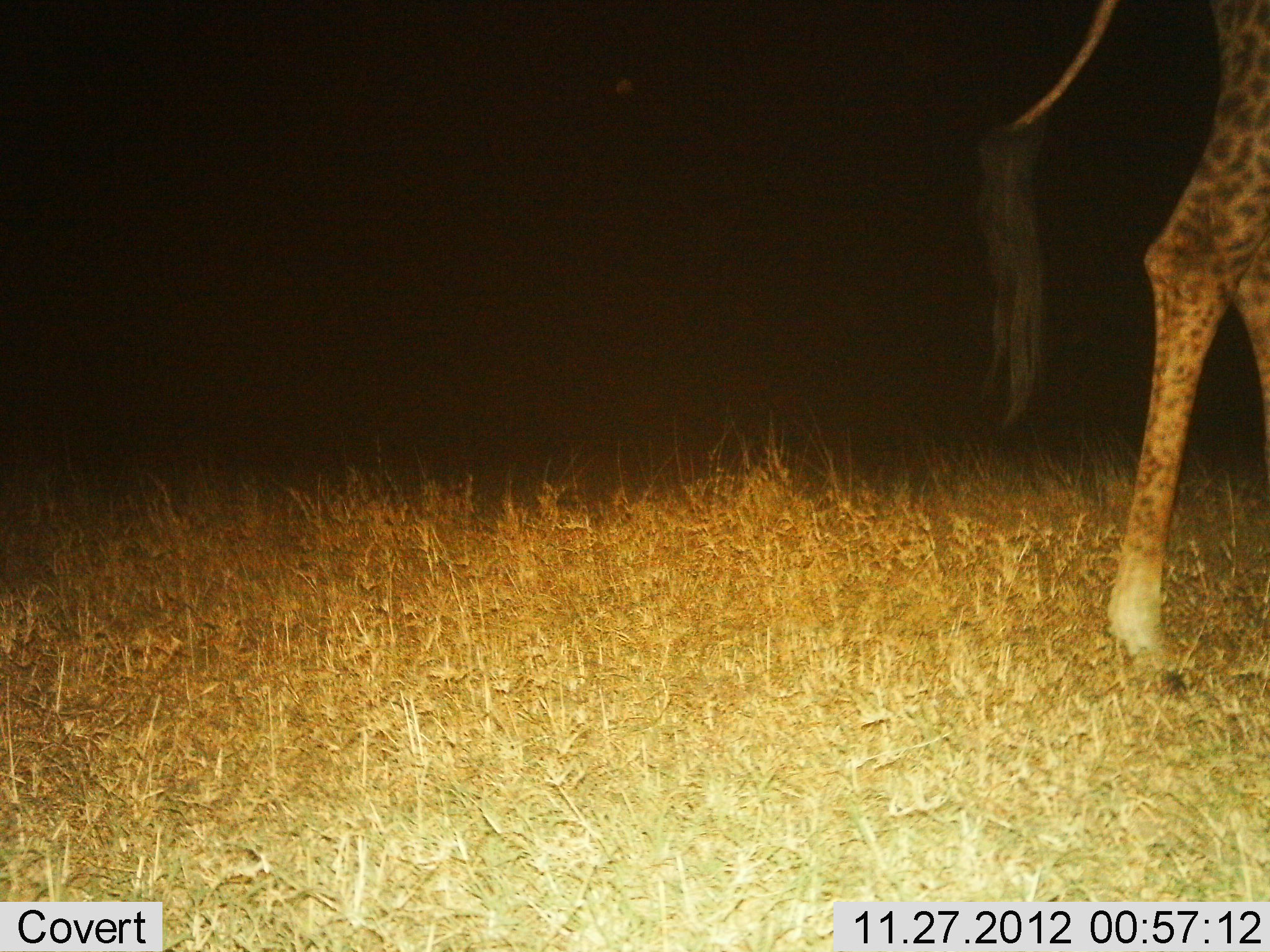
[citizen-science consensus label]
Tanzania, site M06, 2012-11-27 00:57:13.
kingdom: Animalia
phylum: Chordata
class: Mammalia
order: Artiodactyla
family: Giraffidae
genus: Giraffa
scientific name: Giraffa camelopardalis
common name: giraffe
Giraffe (Giraffa camelopardalis), count 1. Behavior (volunteer vote fractions): standing 50%, resting 0%, moving 60%, interacting 0%. Young present (vote fraction): 0%. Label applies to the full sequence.